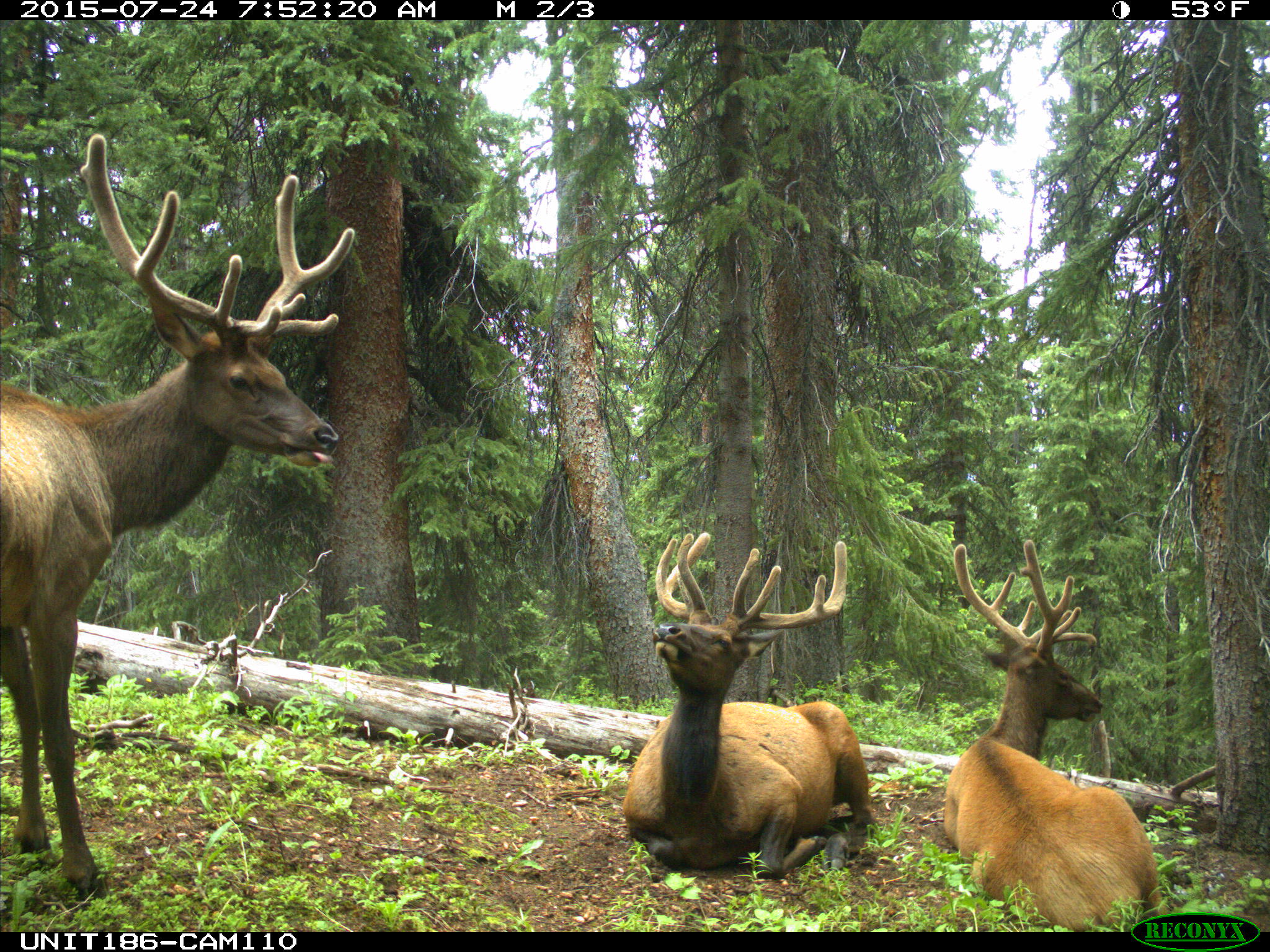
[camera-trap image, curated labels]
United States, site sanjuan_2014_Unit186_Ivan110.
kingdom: Animalia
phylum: Chordata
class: Mammalia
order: Artiodactyla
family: Cervidae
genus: Cervus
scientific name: Cervus elaphus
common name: red deer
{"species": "Cervus elaphus (red deer)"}